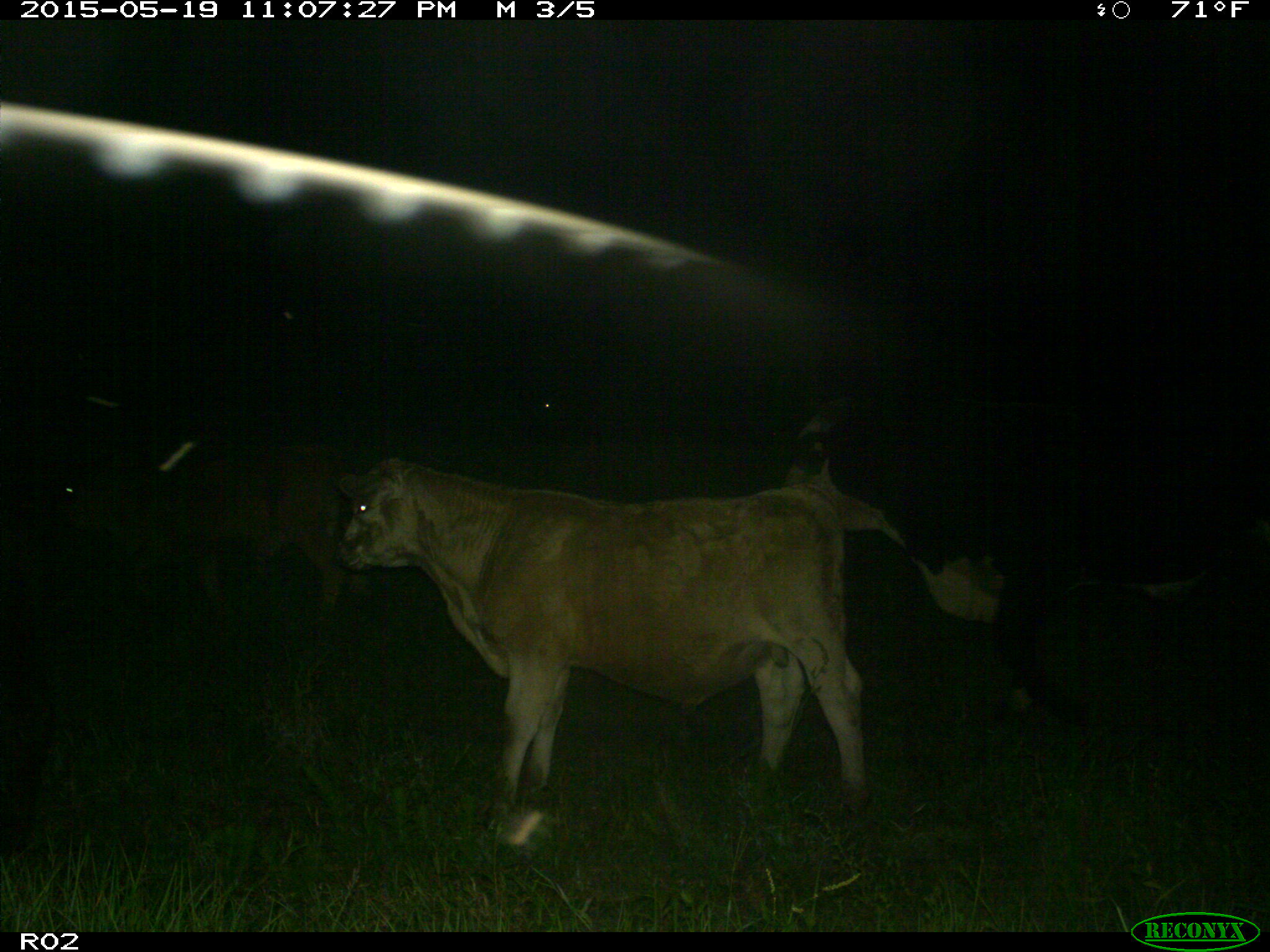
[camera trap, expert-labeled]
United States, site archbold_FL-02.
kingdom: Animalia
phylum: Chordata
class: Mammalia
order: Artiodactyla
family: Bovidae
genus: Bos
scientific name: Bos taurus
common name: domestic cow